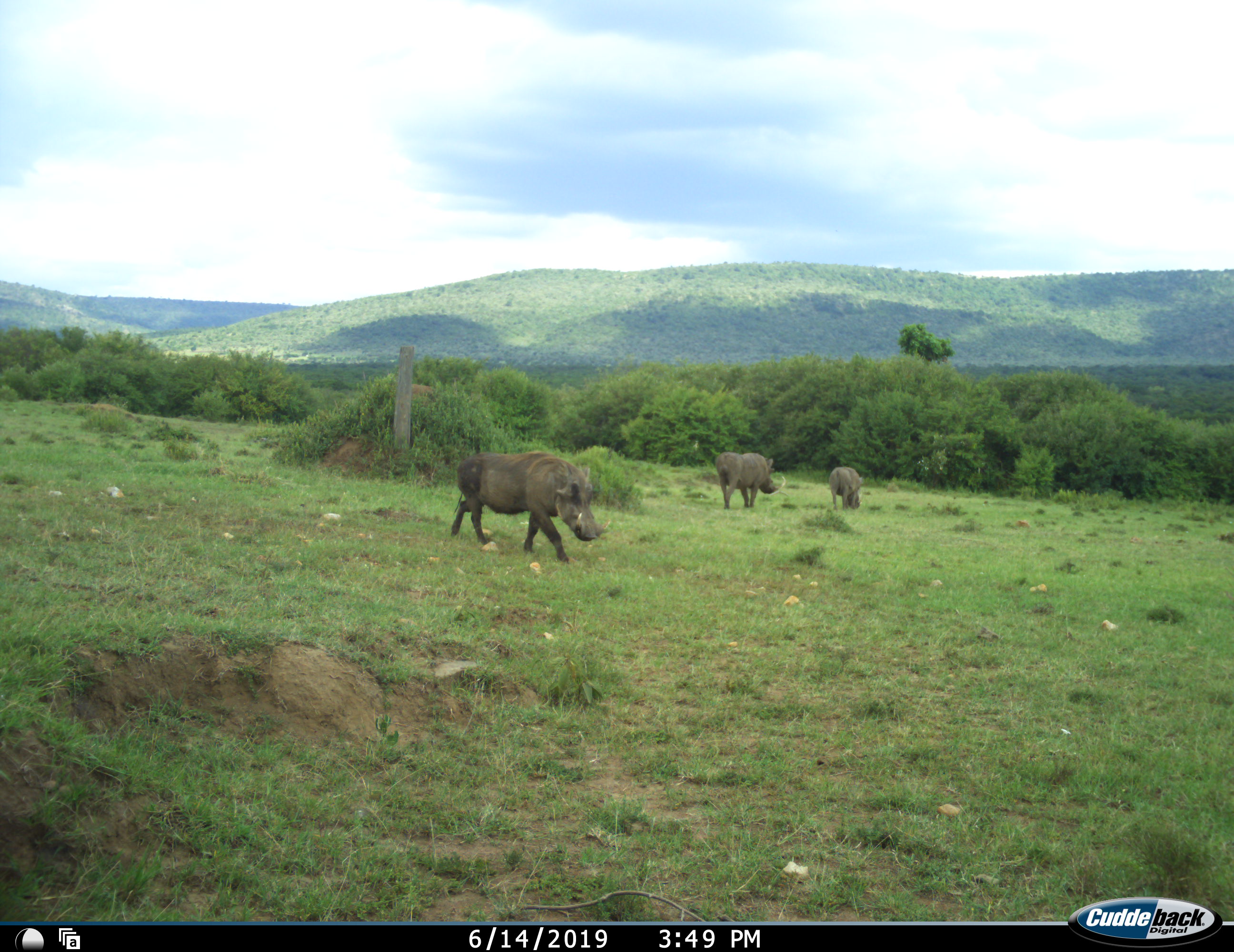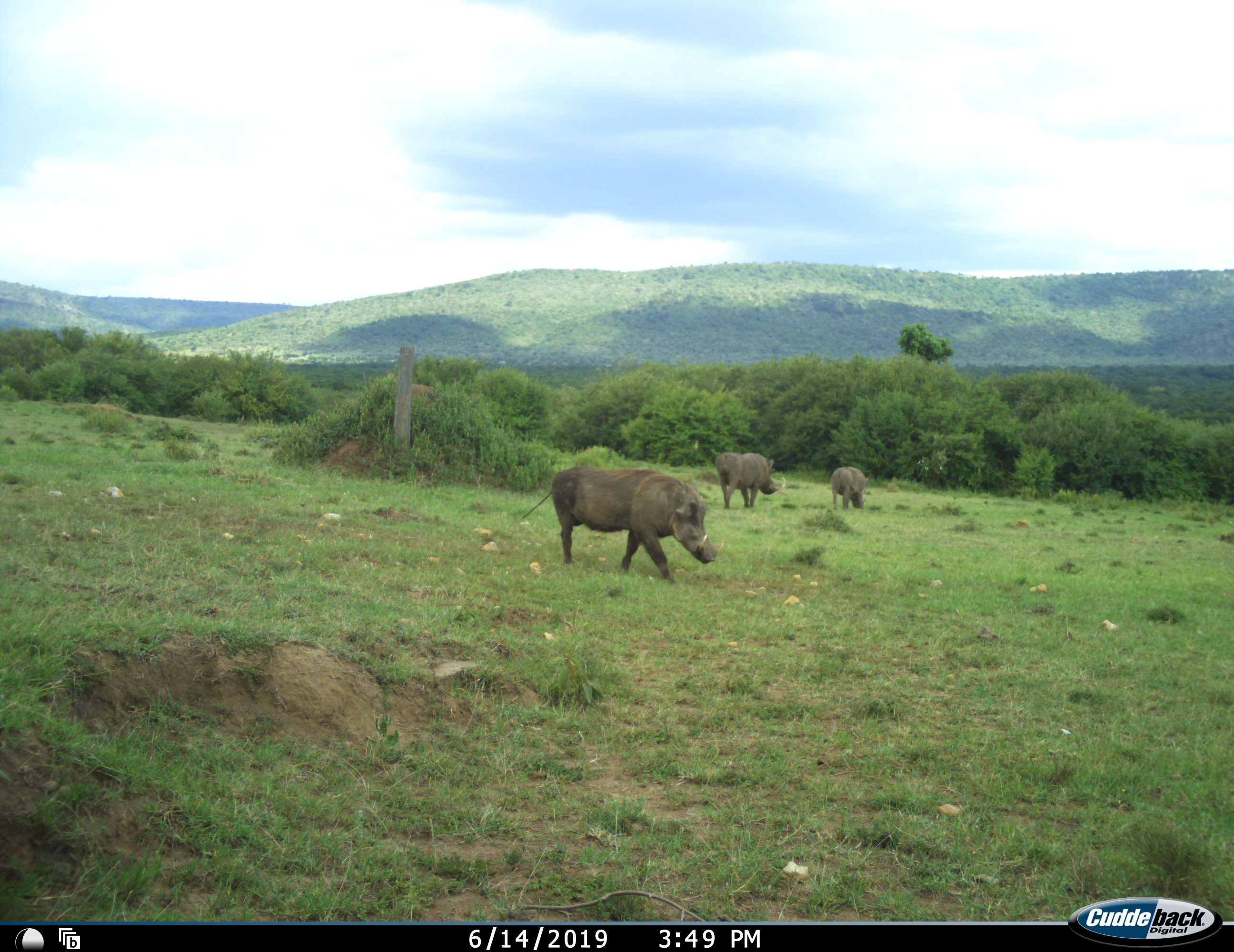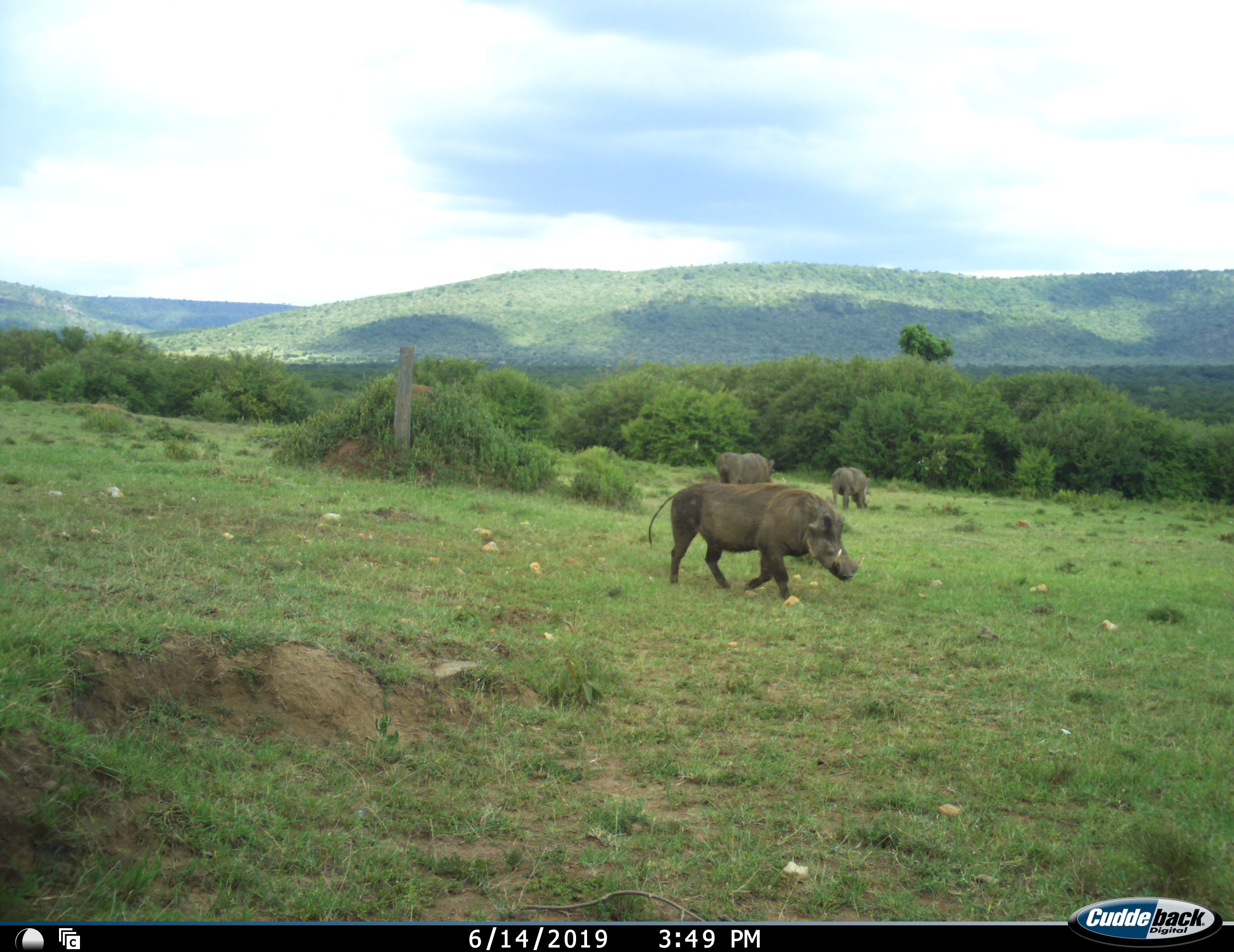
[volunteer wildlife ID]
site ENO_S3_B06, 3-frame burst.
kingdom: Animalia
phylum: Chordata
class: Mammalia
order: Artiodactyla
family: Suidae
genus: Phacochoerus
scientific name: Phacochoerus africanus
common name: warthog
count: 3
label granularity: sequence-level